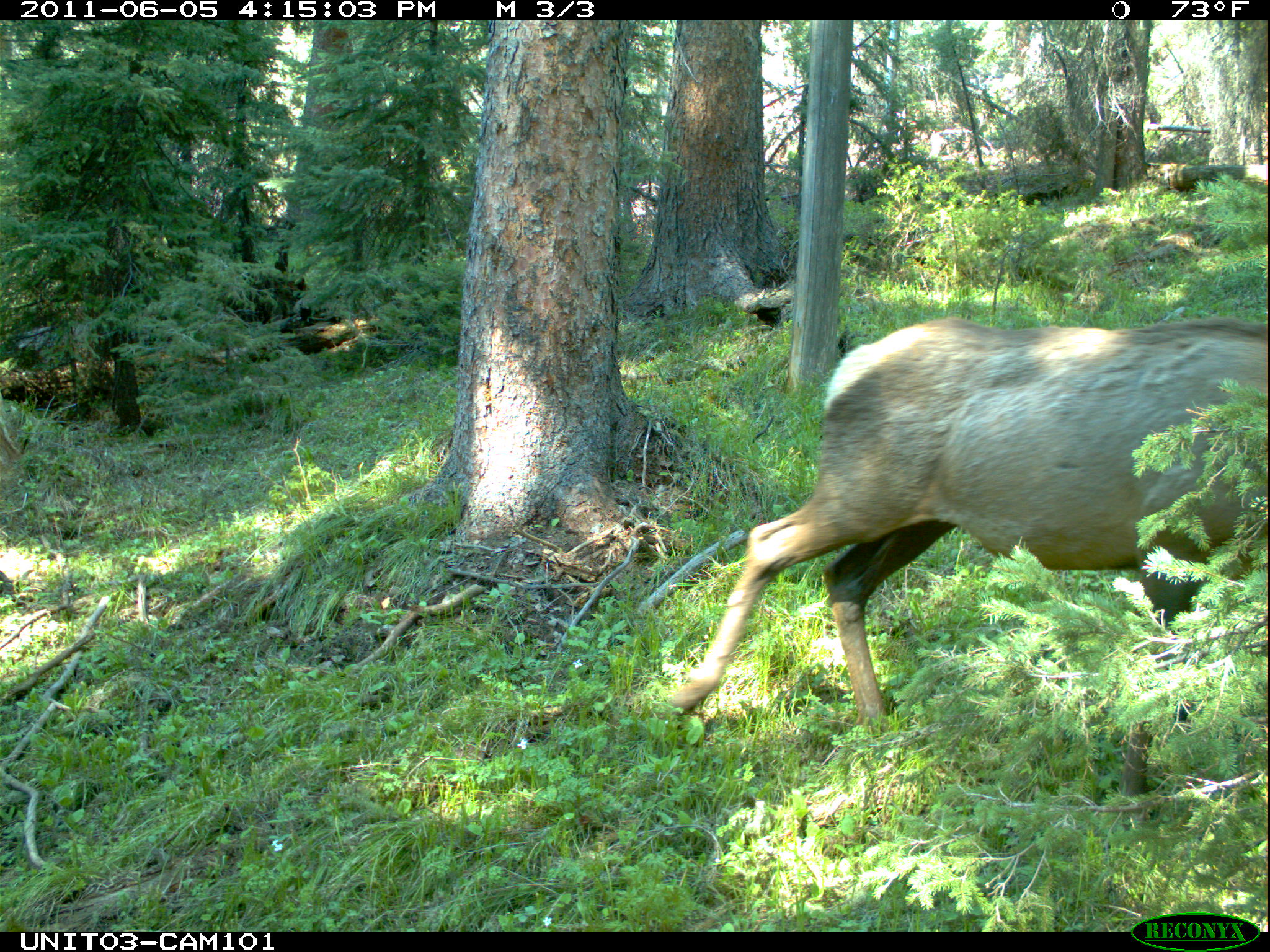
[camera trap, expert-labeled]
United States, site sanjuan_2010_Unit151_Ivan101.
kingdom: Animalia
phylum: Chordata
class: Mammalia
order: Artiodactyla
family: Cervidae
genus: Cervus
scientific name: Cervus elaphus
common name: red deer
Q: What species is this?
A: Cervus elaphus (red deer).